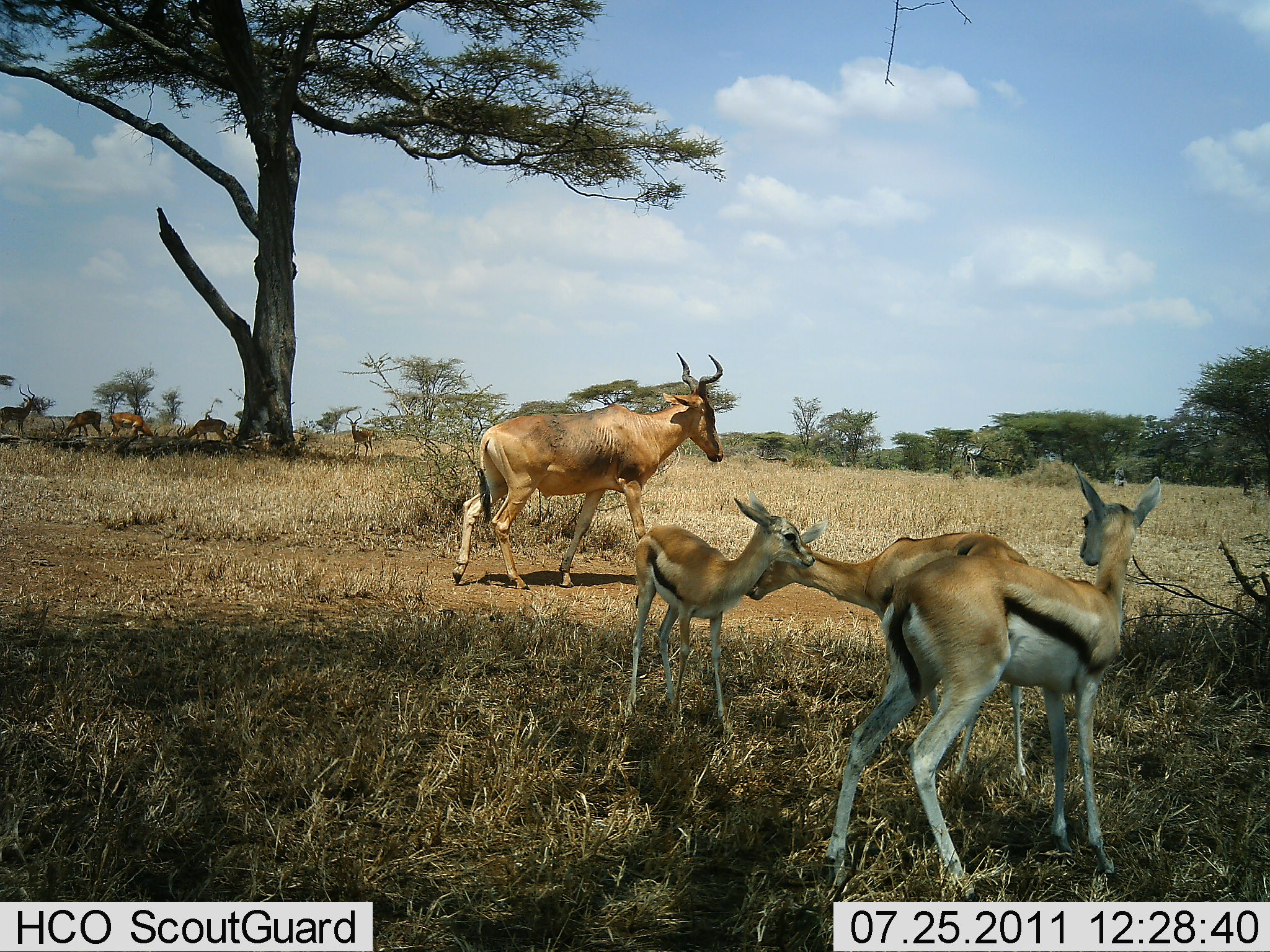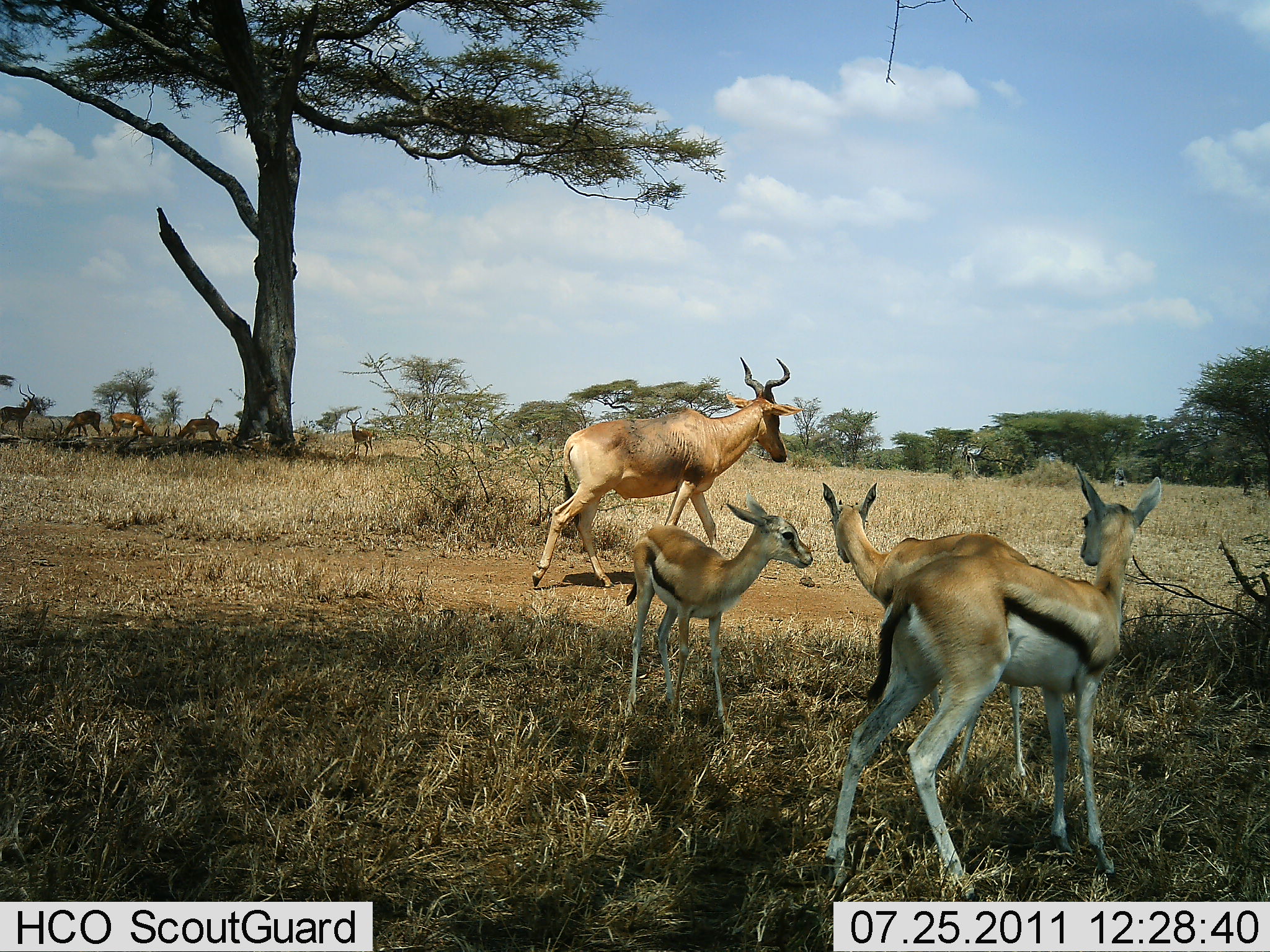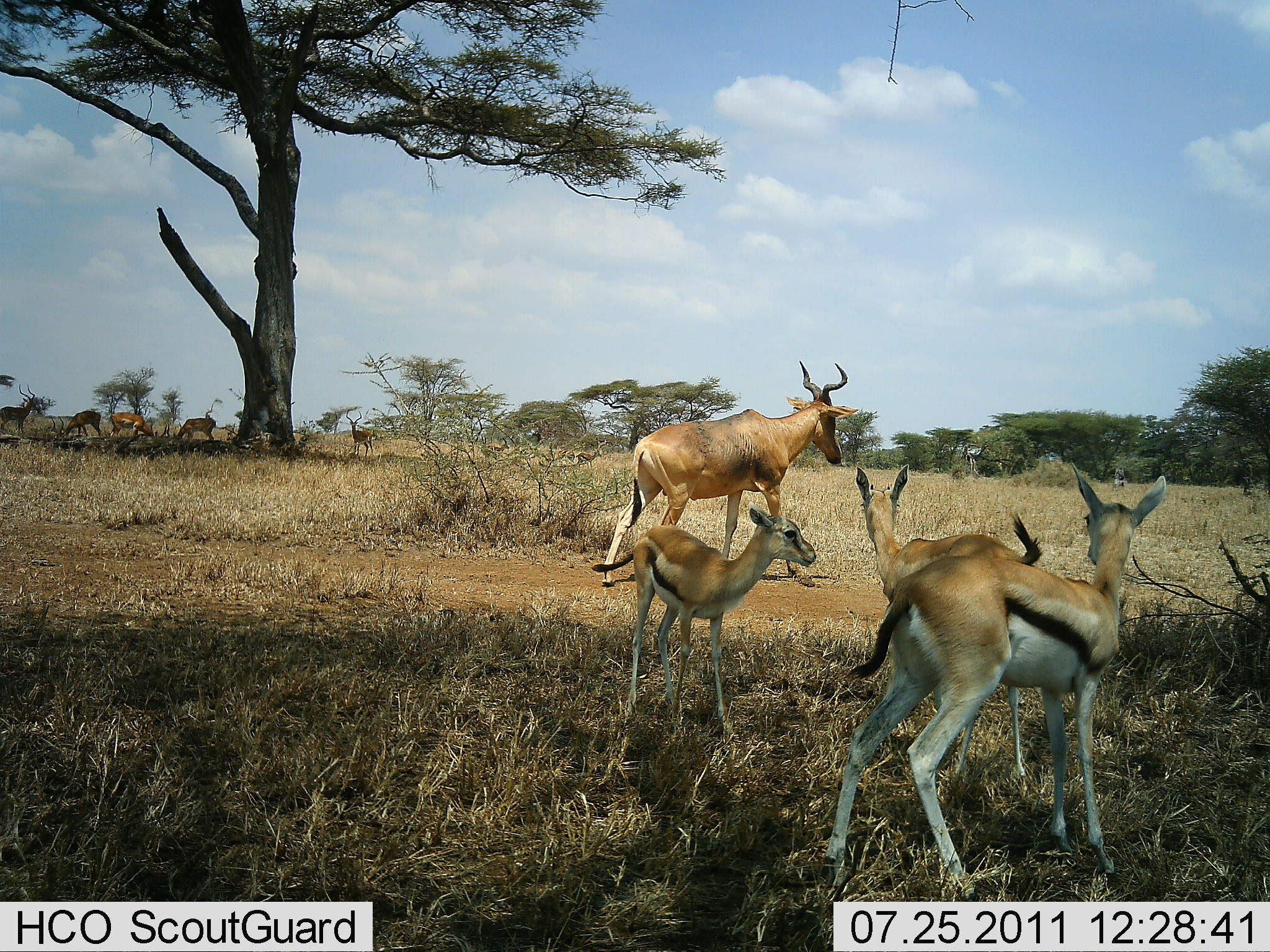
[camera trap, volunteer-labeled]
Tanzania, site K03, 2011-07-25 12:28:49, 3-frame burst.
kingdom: Animalia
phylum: Chordata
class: Mammalia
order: Artiodactyla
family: Bovidae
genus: Eudorcas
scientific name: Eudorcas thomsonii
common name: thomson's gazelle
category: gazellethomsons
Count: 3.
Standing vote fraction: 94%.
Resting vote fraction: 6%.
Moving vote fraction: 6%.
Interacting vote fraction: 39%.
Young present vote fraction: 72%.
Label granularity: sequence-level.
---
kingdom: Animalia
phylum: Chordata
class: Mammalia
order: Artiodactyla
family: Bovidae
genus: Alcelaphus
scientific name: Alcelaphus buselaphus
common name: hartebeest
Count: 1.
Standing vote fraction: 13%.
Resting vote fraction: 0%.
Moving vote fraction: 93%.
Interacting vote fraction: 0%.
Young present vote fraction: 0%.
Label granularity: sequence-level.